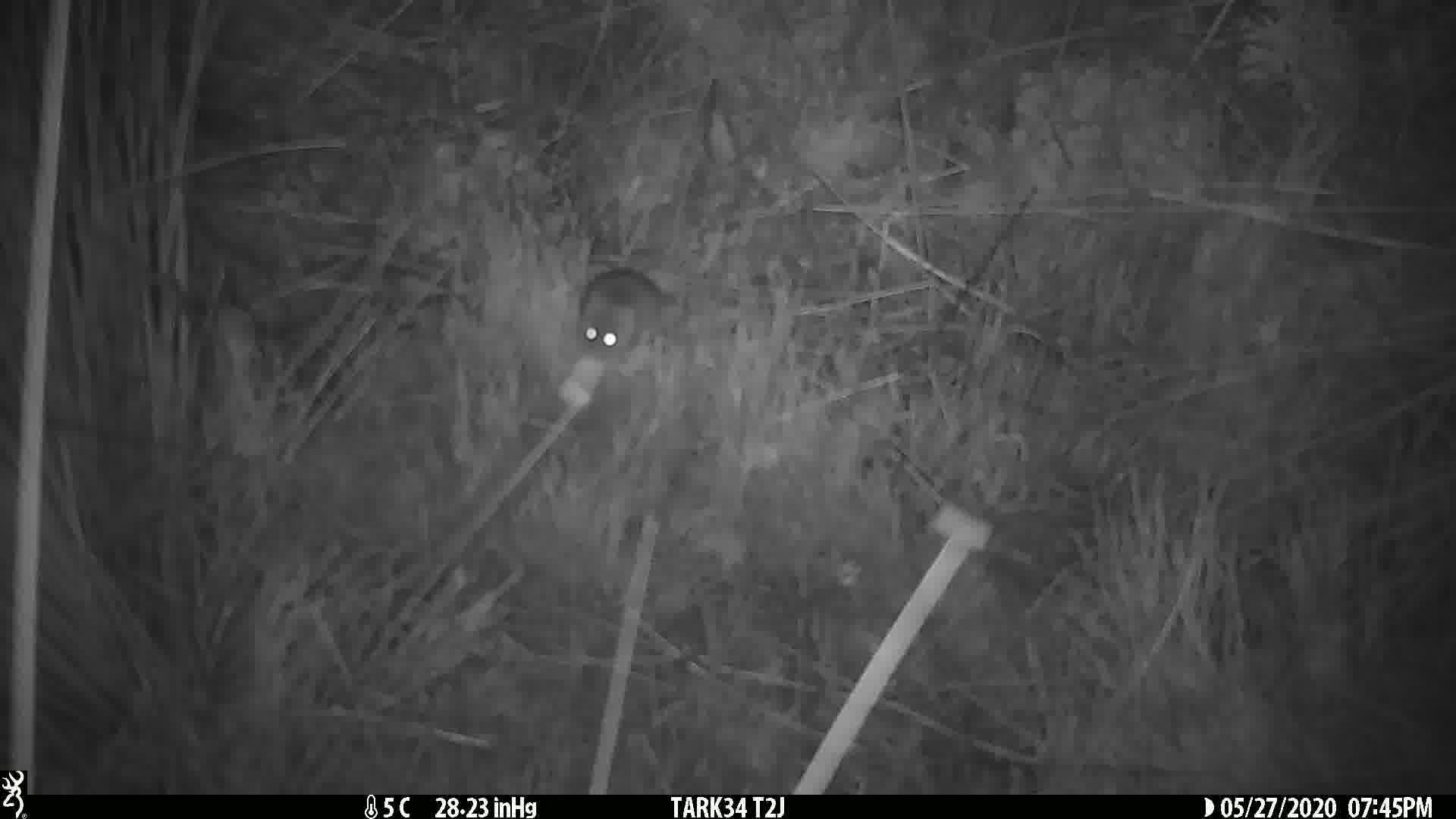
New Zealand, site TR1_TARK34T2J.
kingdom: Animalia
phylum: Chordata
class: Mammalia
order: Rodentia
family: Muridae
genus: Mus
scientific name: Mus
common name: mouse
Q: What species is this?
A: Mouse (Mus).